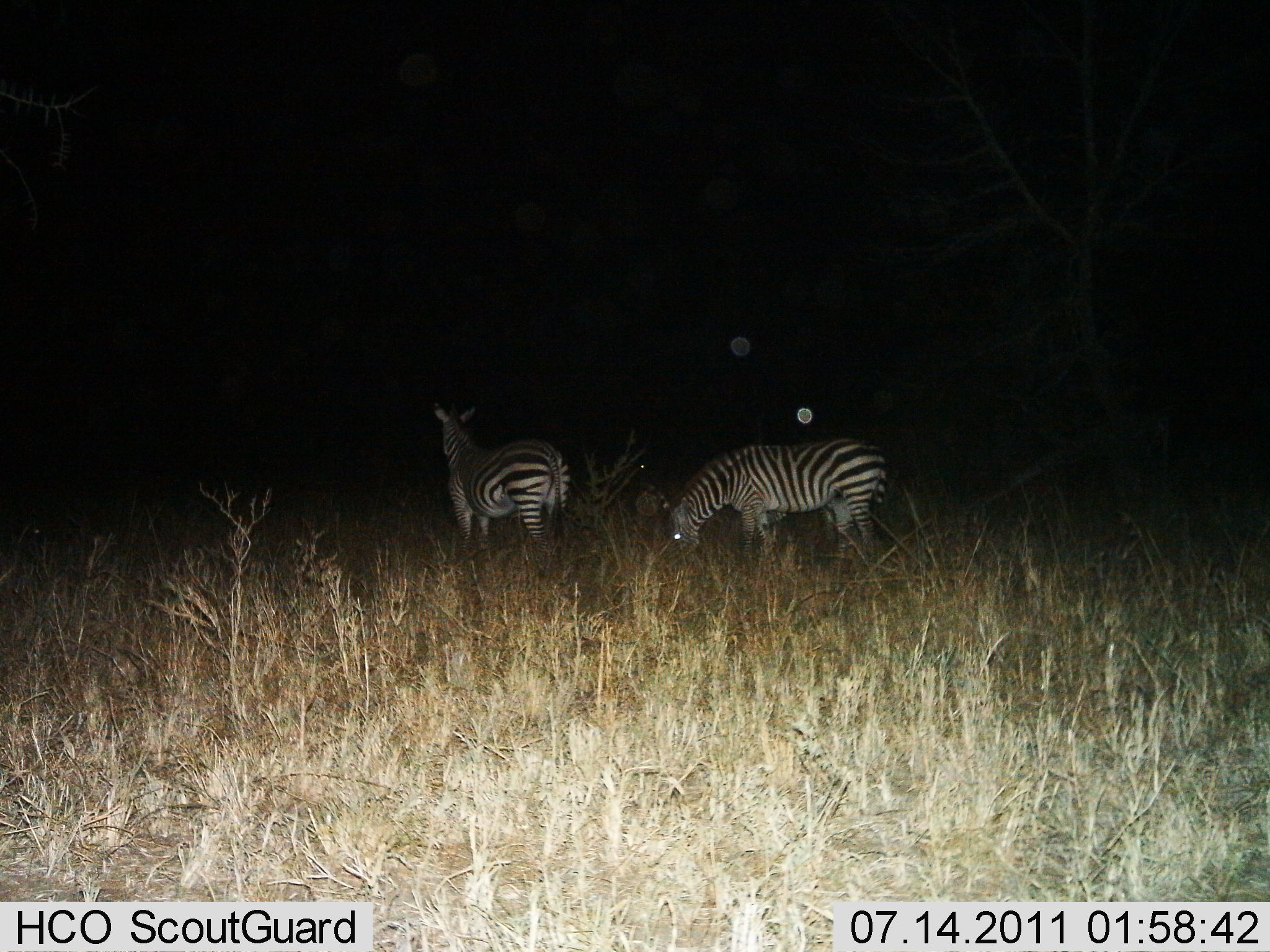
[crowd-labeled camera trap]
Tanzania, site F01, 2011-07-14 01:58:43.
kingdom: Animalia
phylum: Chordata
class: Mammalia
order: Perissodactyla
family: Equidae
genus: Equus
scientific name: Equus quagga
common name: plains zebra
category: zebra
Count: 2.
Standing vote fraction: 90%.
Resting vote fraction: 0%.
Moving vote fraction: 0%.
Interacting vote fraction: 0%.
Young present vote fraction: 0%.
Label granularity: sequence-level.